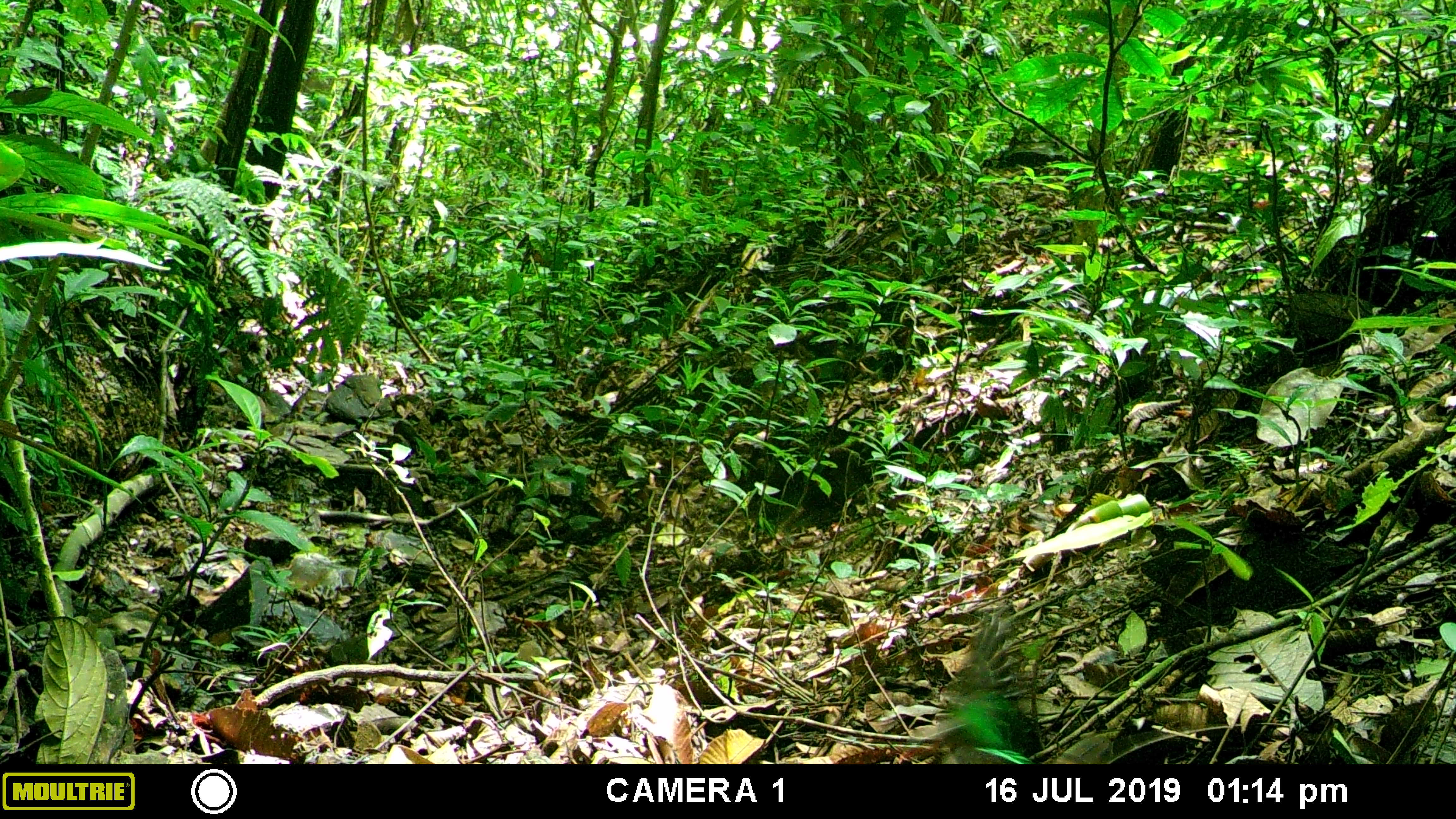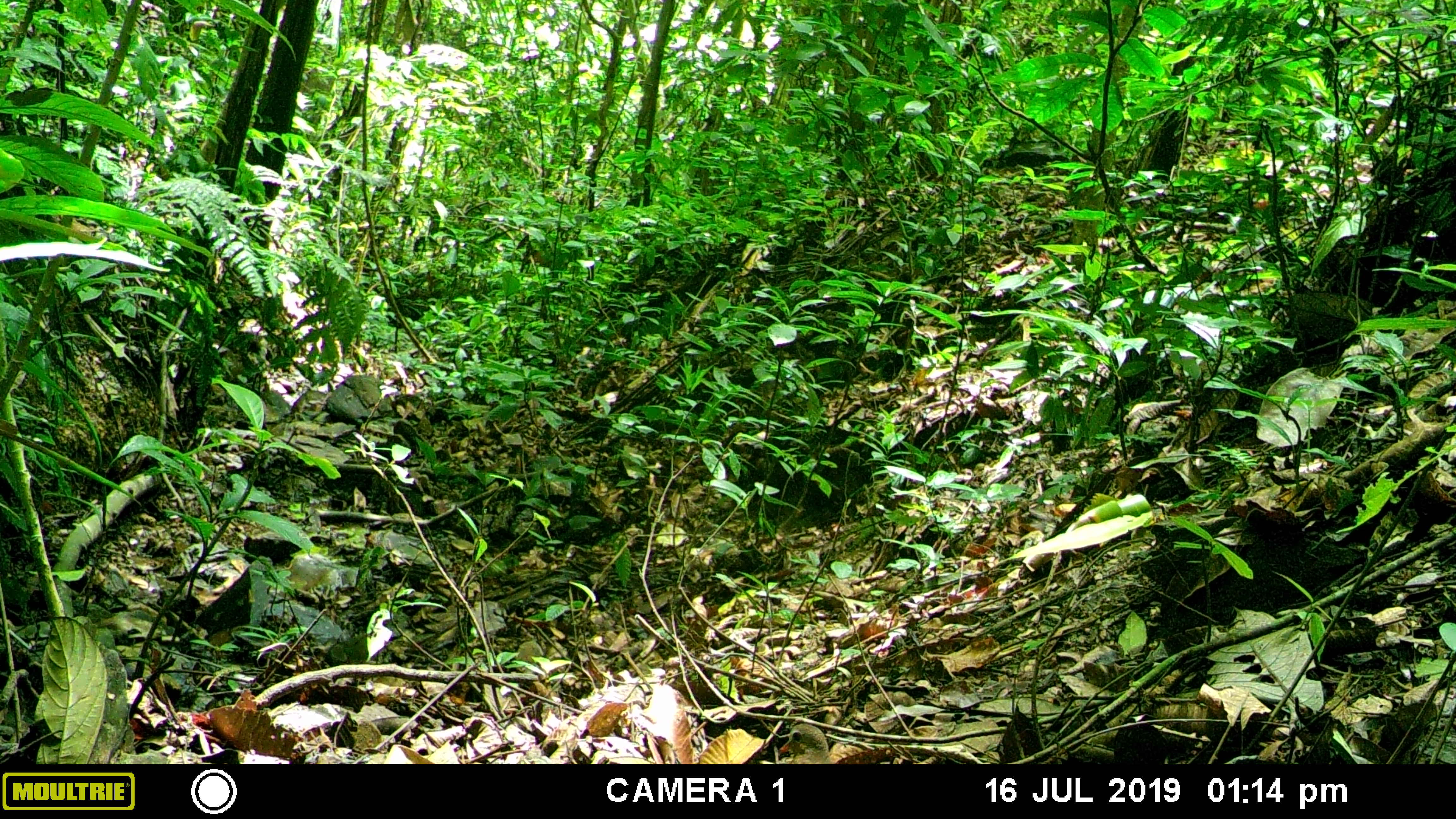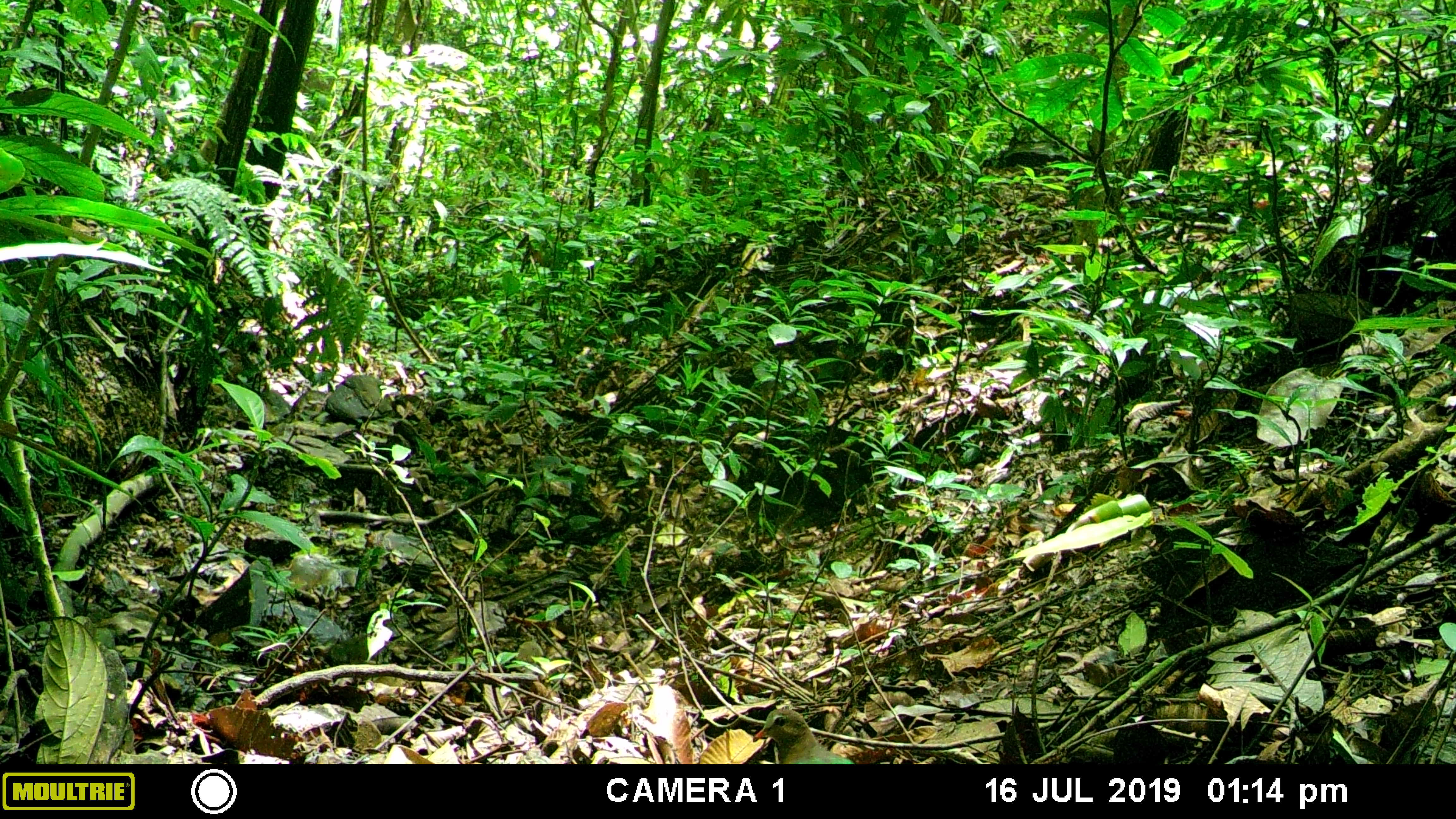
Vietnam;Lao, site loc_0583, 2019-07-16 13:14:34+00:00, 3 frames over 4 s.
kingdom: Animalia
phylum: Chordata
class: Aves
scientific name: Aves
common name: bird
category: unidentified bird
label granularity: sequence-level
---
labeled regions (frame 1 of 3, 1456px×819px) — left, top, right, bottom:
unidentified bird: 929, 610, 1036, 765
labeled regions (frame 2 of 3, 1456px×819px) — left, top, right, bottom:
unidentified bird: 778, 721, 833, 764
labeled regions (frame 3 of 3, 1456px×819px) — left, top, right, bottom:
unidentified bird: 752, 706, 855, 765